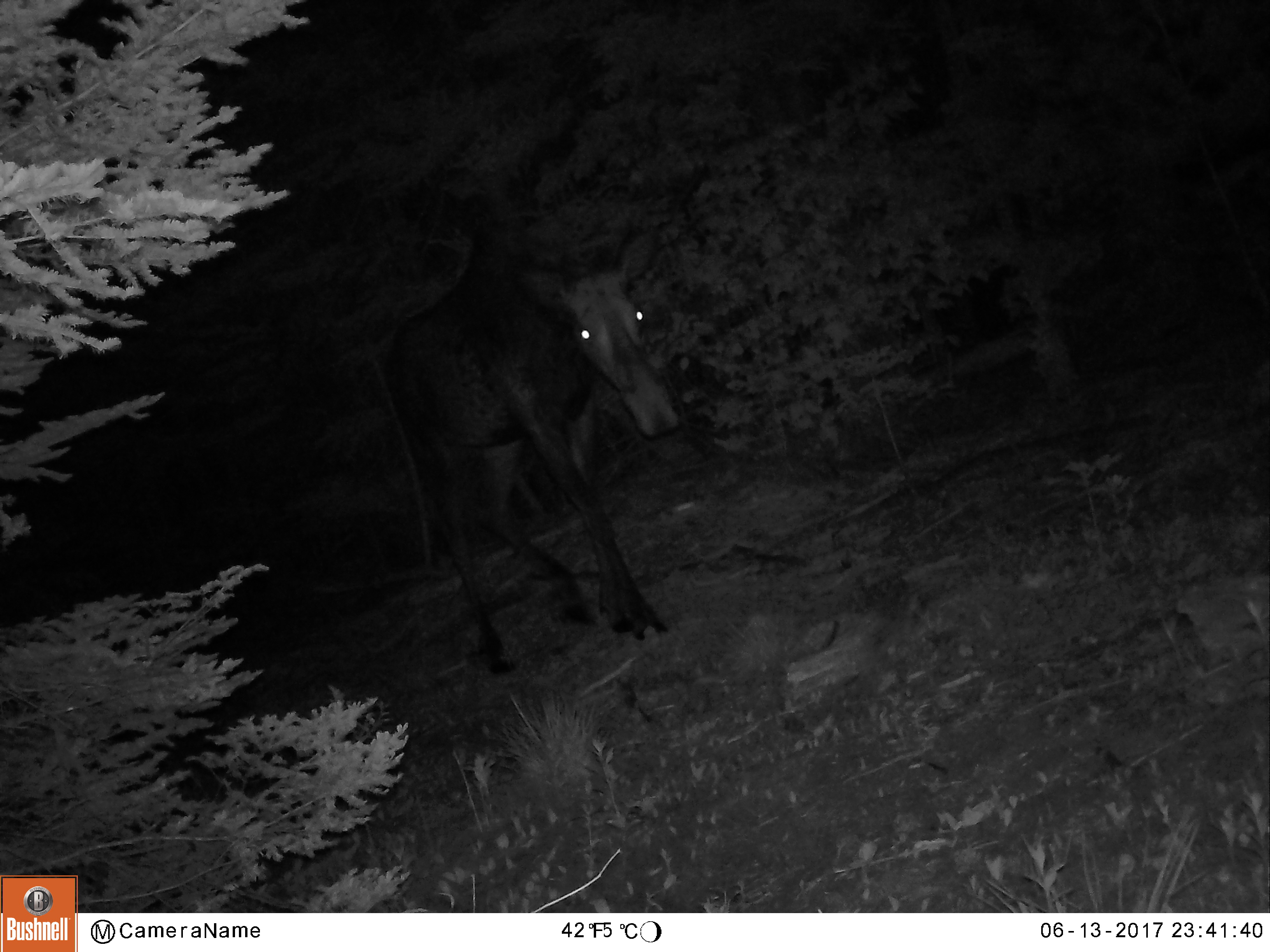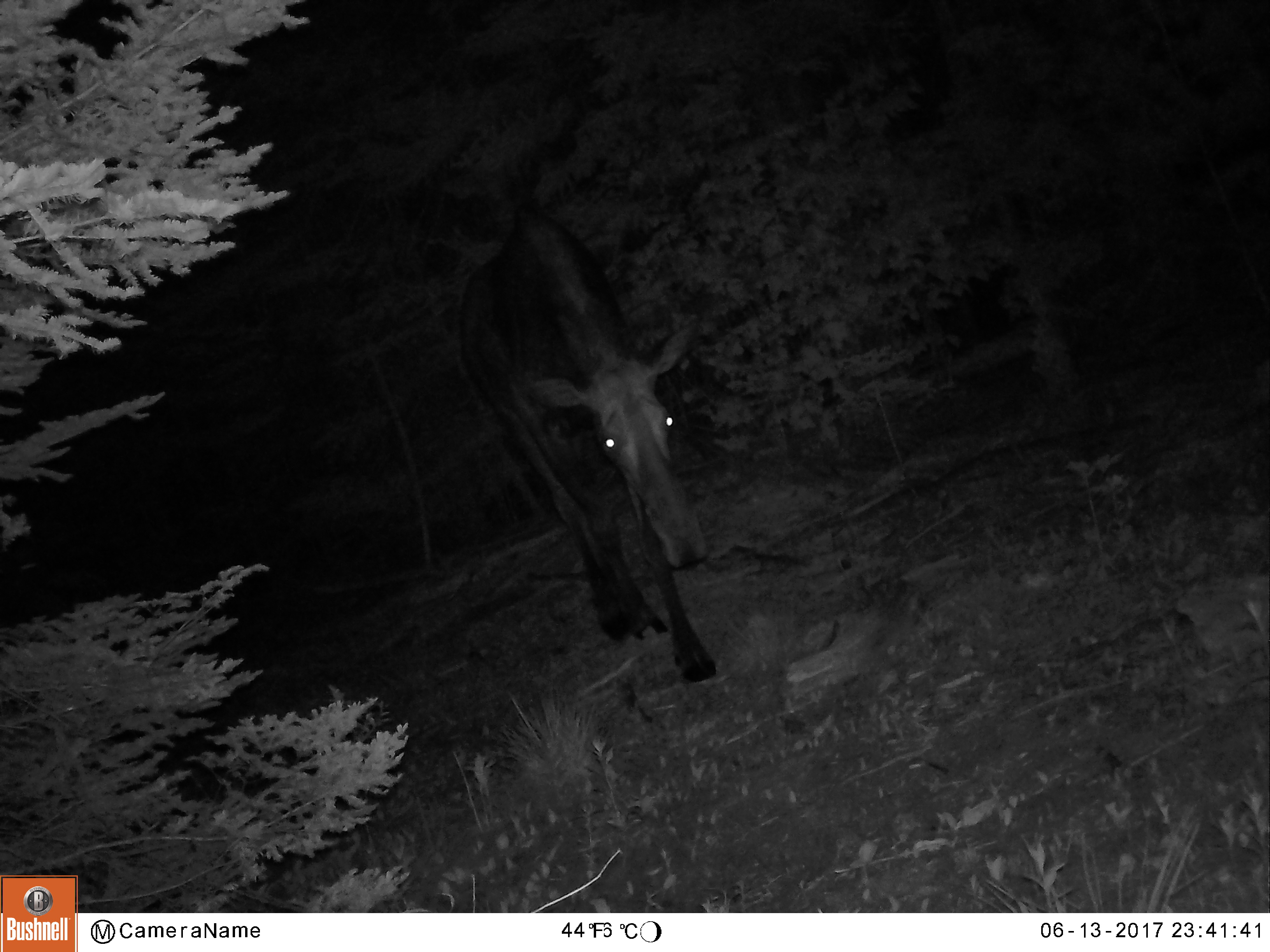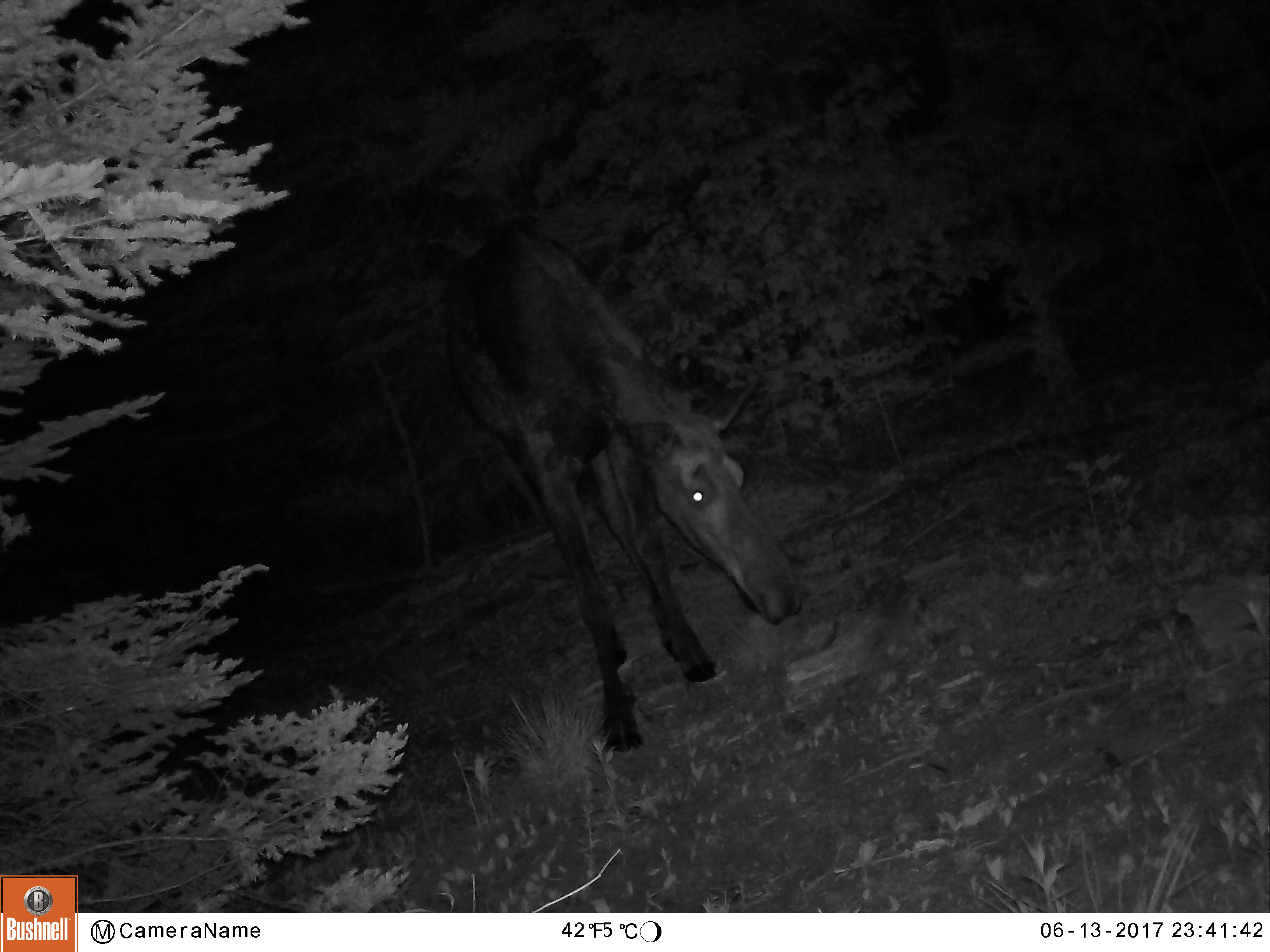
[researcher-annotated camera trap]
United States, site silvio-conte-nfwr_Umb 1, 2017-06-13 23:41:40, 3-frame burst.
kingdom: Animalia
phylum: Chordata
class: Mammalia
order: Artiodactyla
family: Cervidae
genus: Alces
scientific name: Alces alces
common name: moose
Moose (Alces alces).